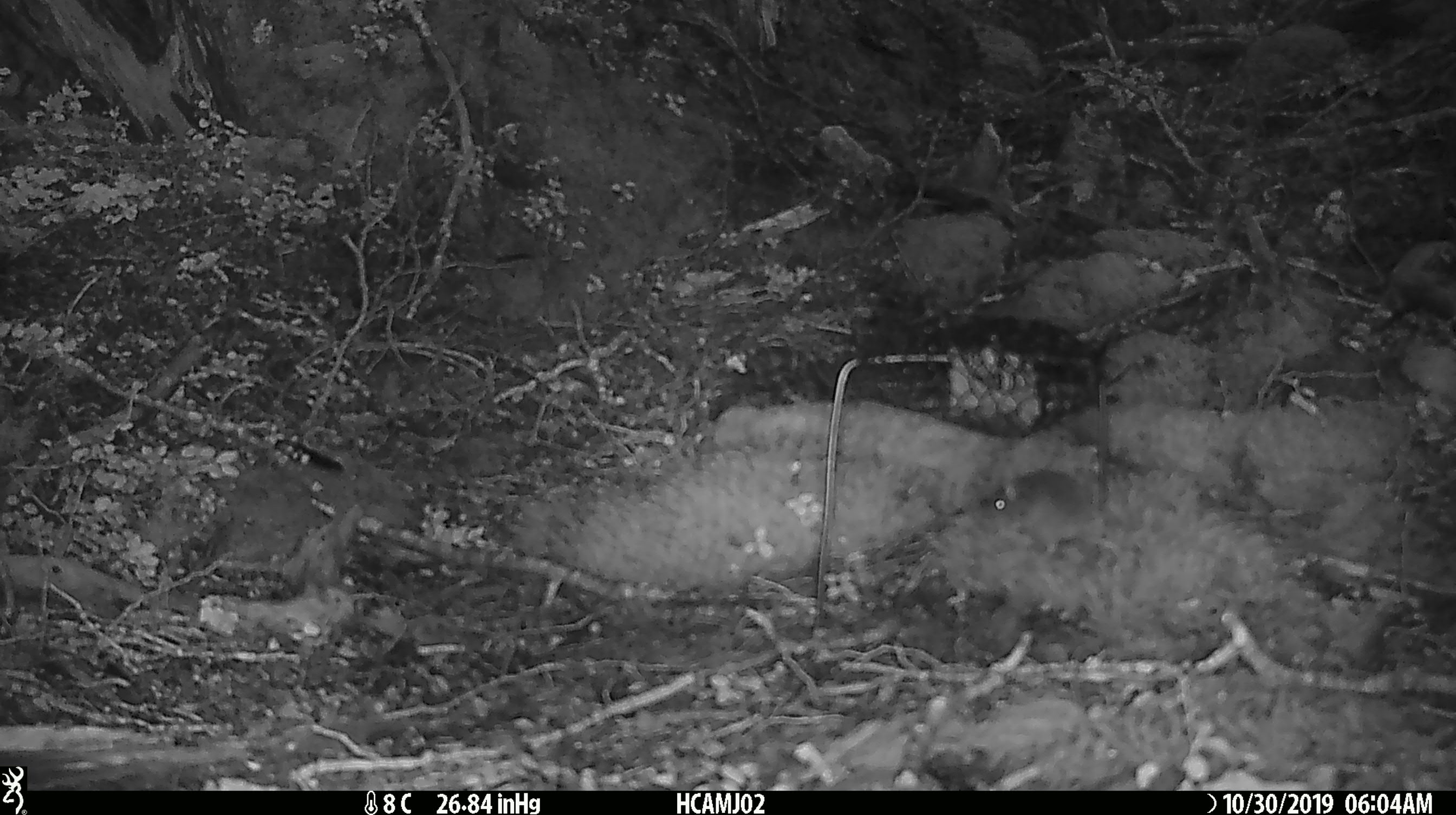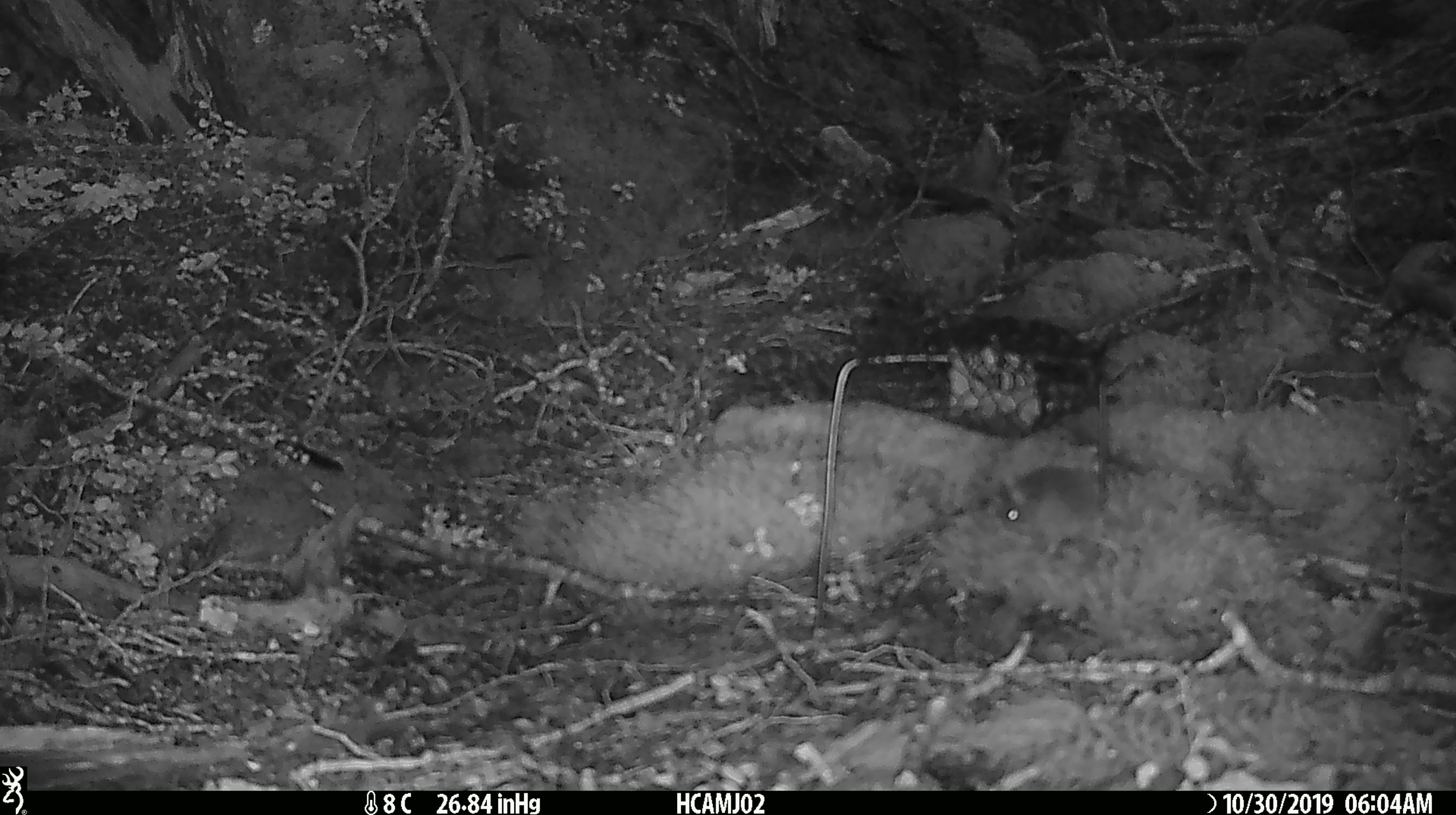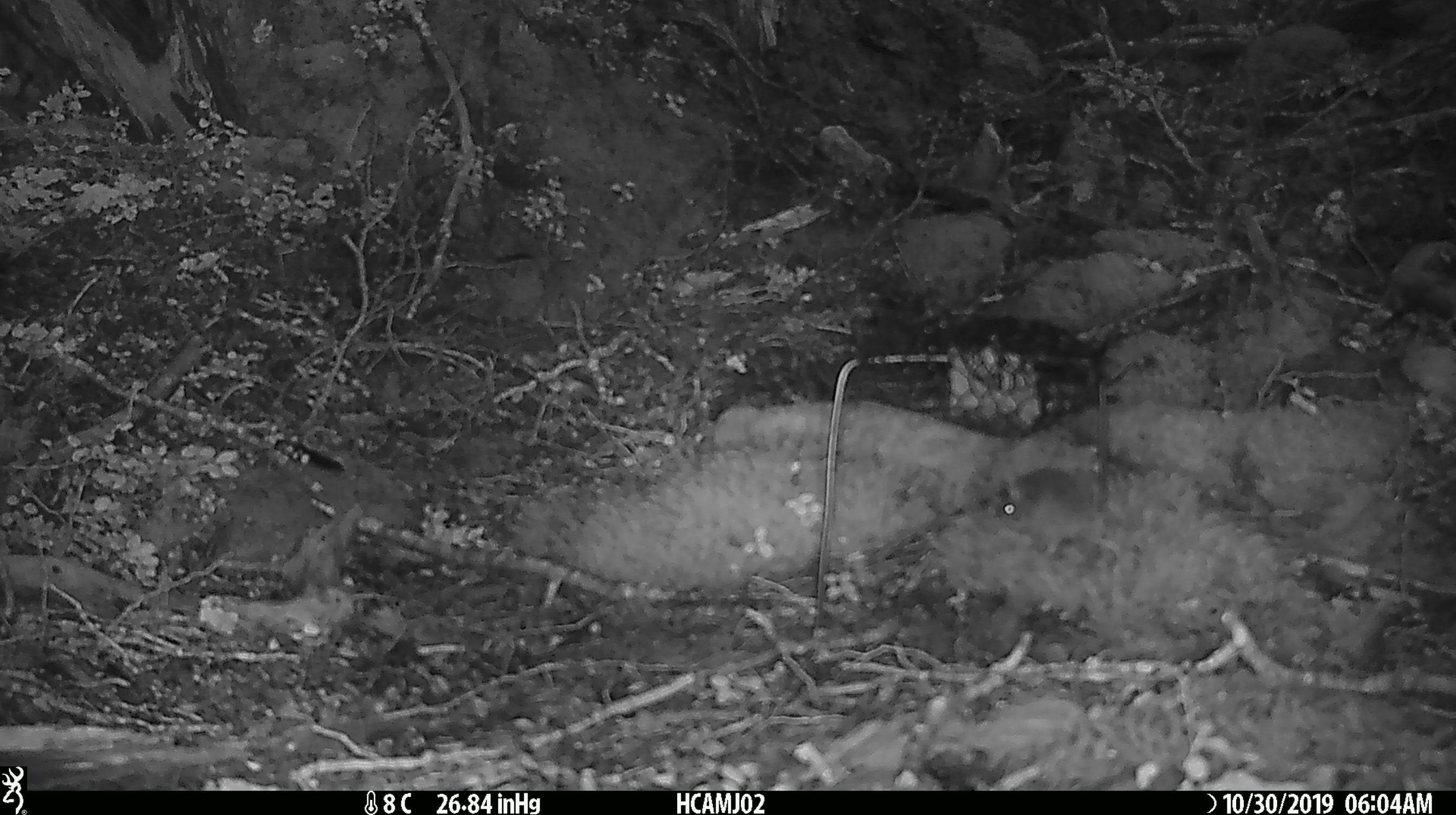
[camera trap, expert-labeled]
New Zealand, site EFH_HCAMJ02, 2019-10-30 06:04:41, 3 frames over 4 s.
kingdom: Animalia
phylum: Chordata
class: Mammalia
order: Rodentia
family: Muridae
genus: Mus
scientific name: Mus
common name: mouse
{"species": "mouse (Mus)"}